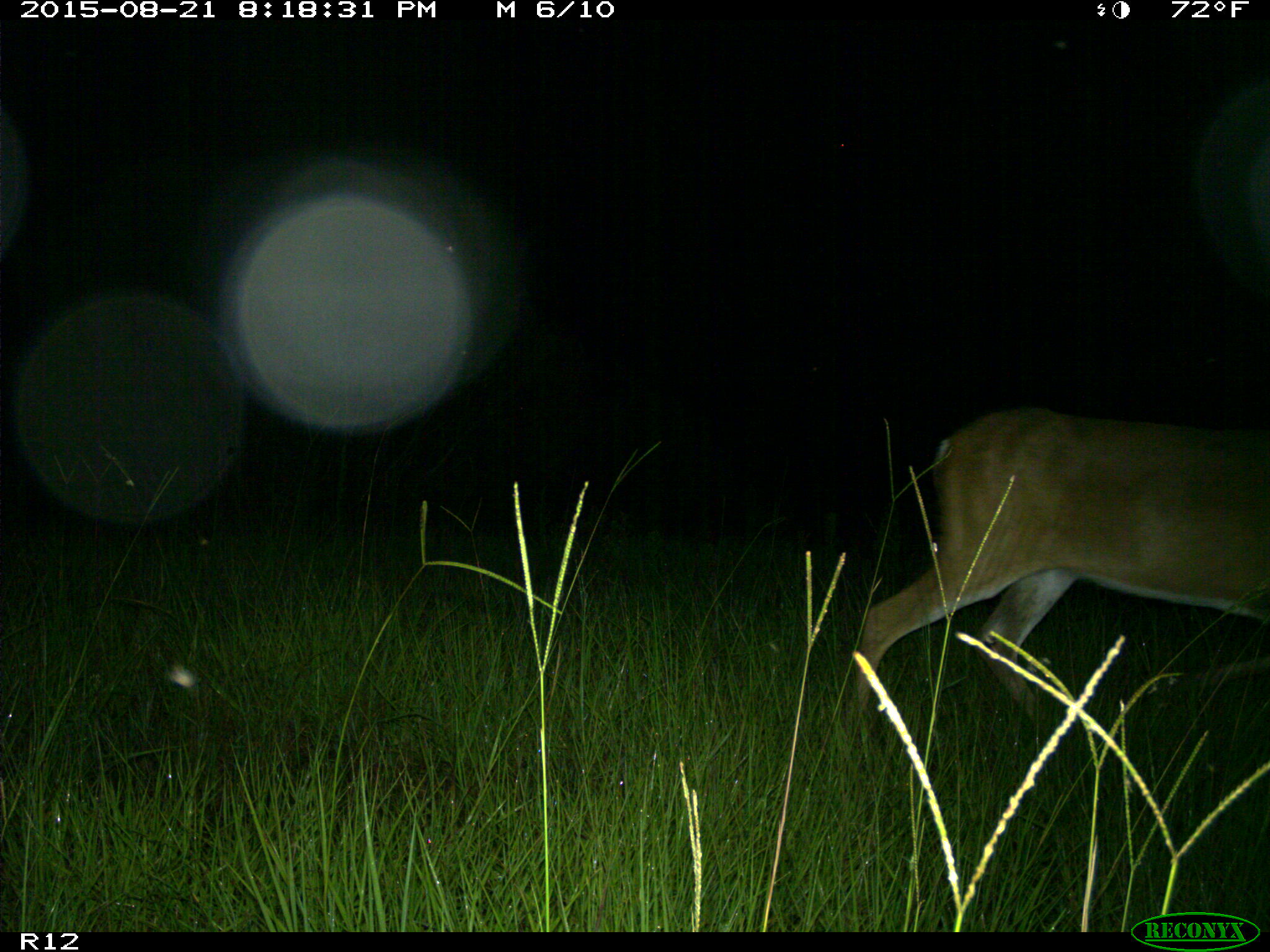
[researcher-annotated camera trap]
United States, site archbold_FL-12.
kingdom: Animalia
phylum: Chordata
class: Mammalia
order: Artiodactyla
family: Cervidae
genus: Odocoileus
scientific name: Odocoileus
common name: deer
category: unidentified deer